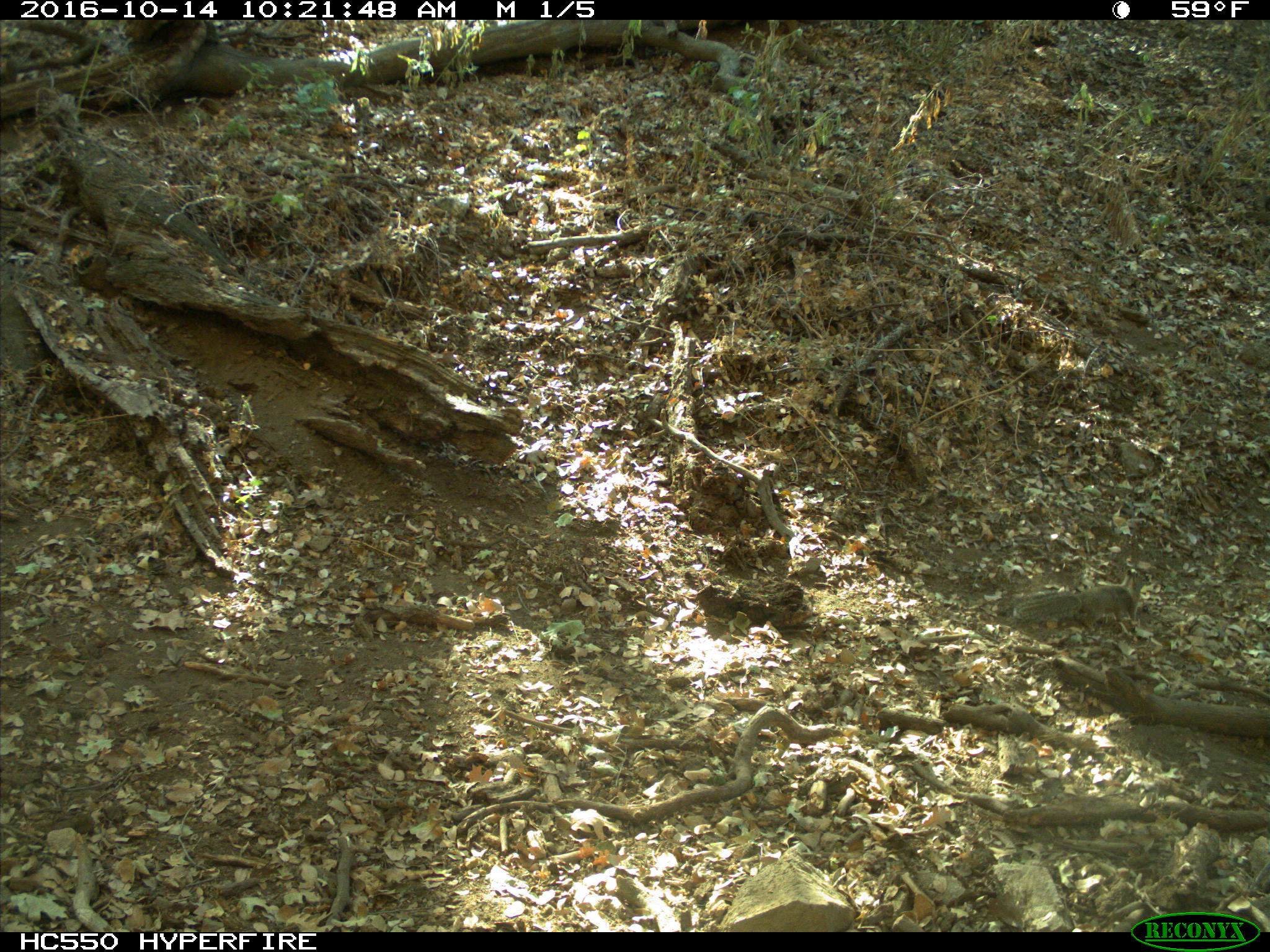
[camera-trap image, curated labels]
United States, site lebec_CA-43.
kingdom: Animalia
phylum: Chordata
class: Mammalia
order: Rodentia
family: Sciuridae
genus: Otospermophilus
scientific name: Otospermophilus beecheyi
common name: california ground squirrel